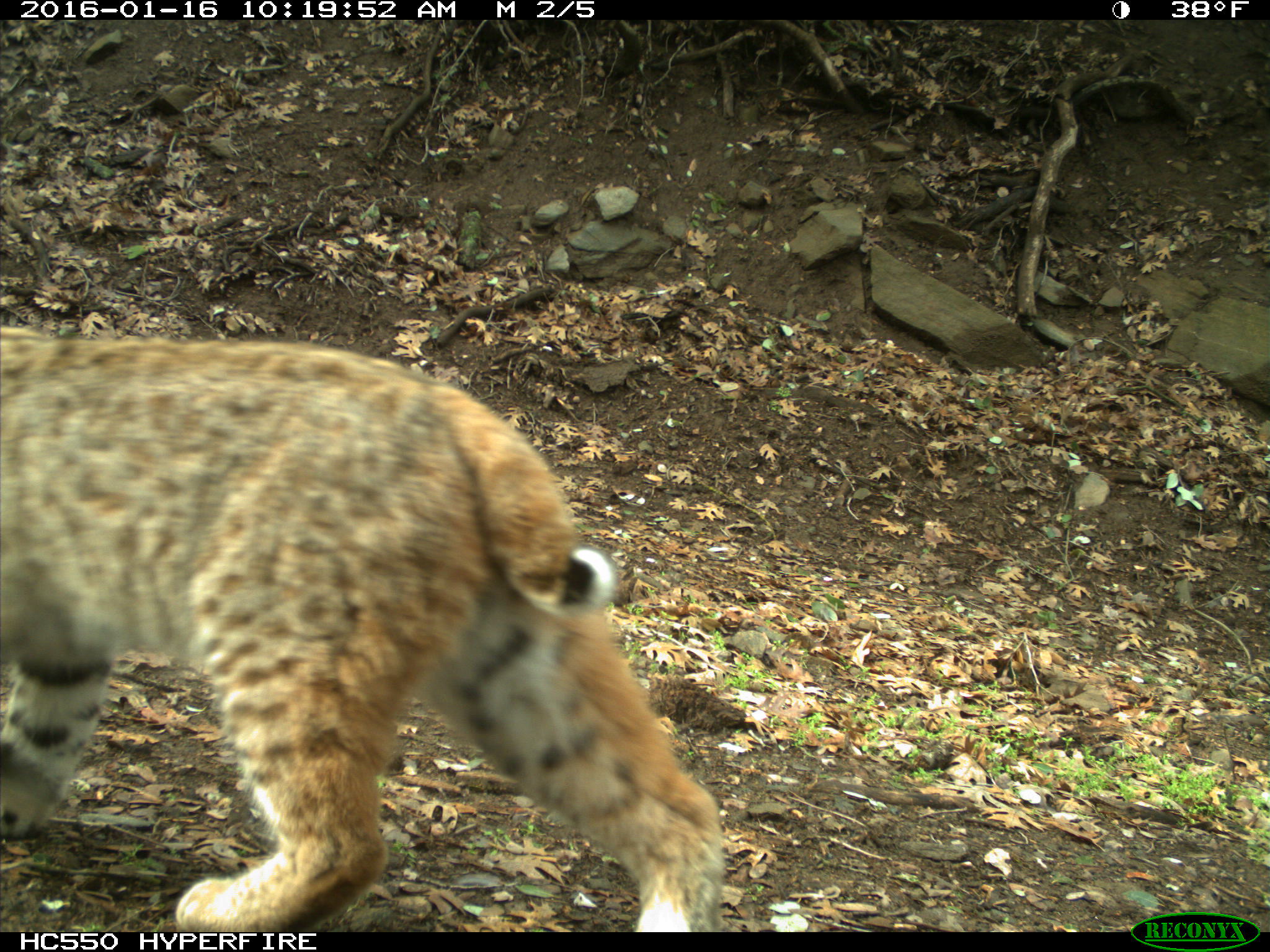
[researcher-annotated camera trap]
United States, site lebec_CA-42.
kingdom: Animalia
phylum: Chordata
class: Mammalia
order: Carnivora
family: Felidae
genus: Lynx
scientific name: Lynx rufus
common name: bobcat